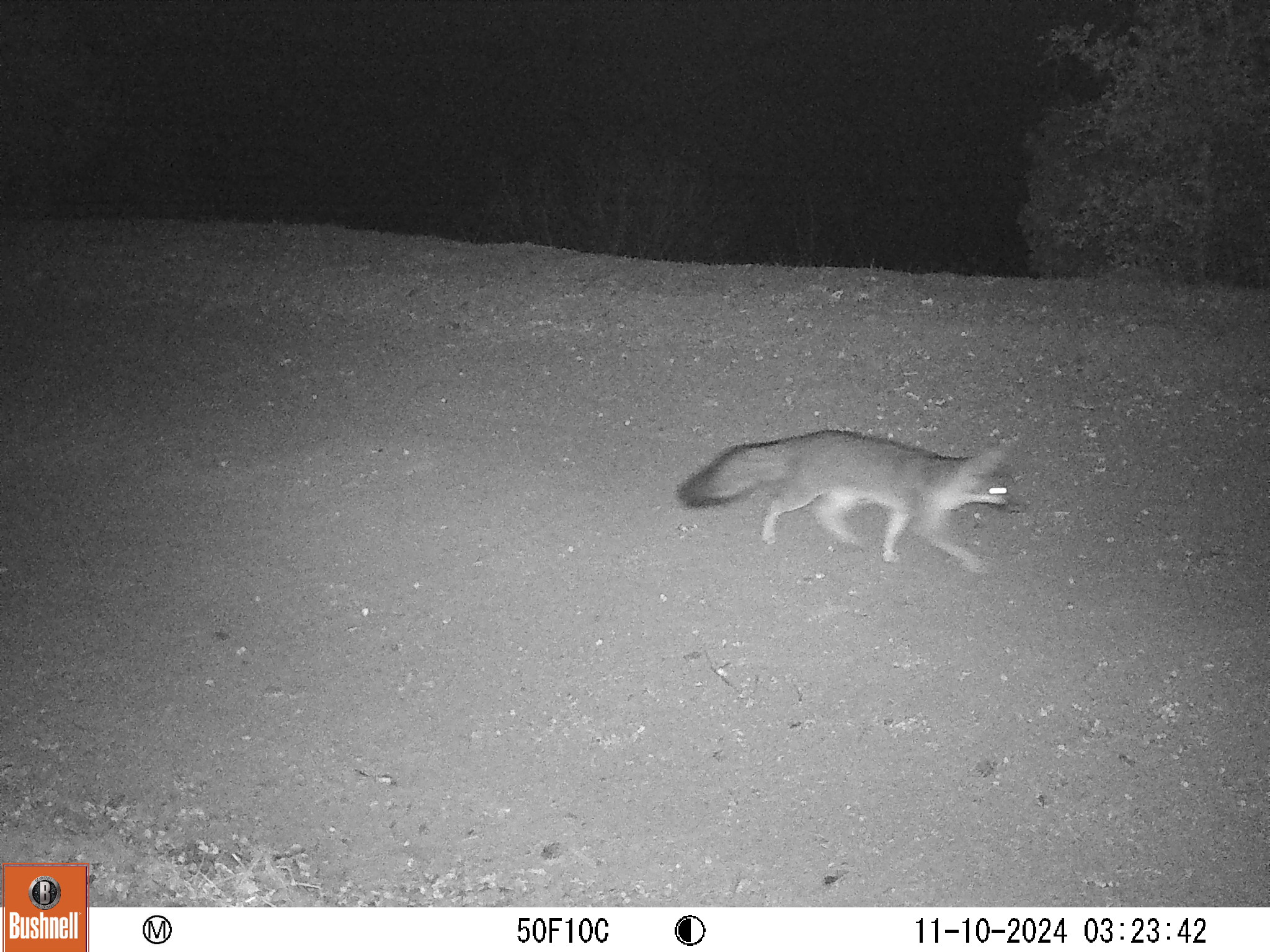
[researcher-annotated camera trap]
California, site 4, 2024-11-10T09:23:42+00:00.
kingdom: Animalia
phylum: Chordata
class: Mammalia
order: Carnivora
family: Canidae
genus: Urocyon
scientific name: Urocyon cinereoargenteus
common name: gray fox